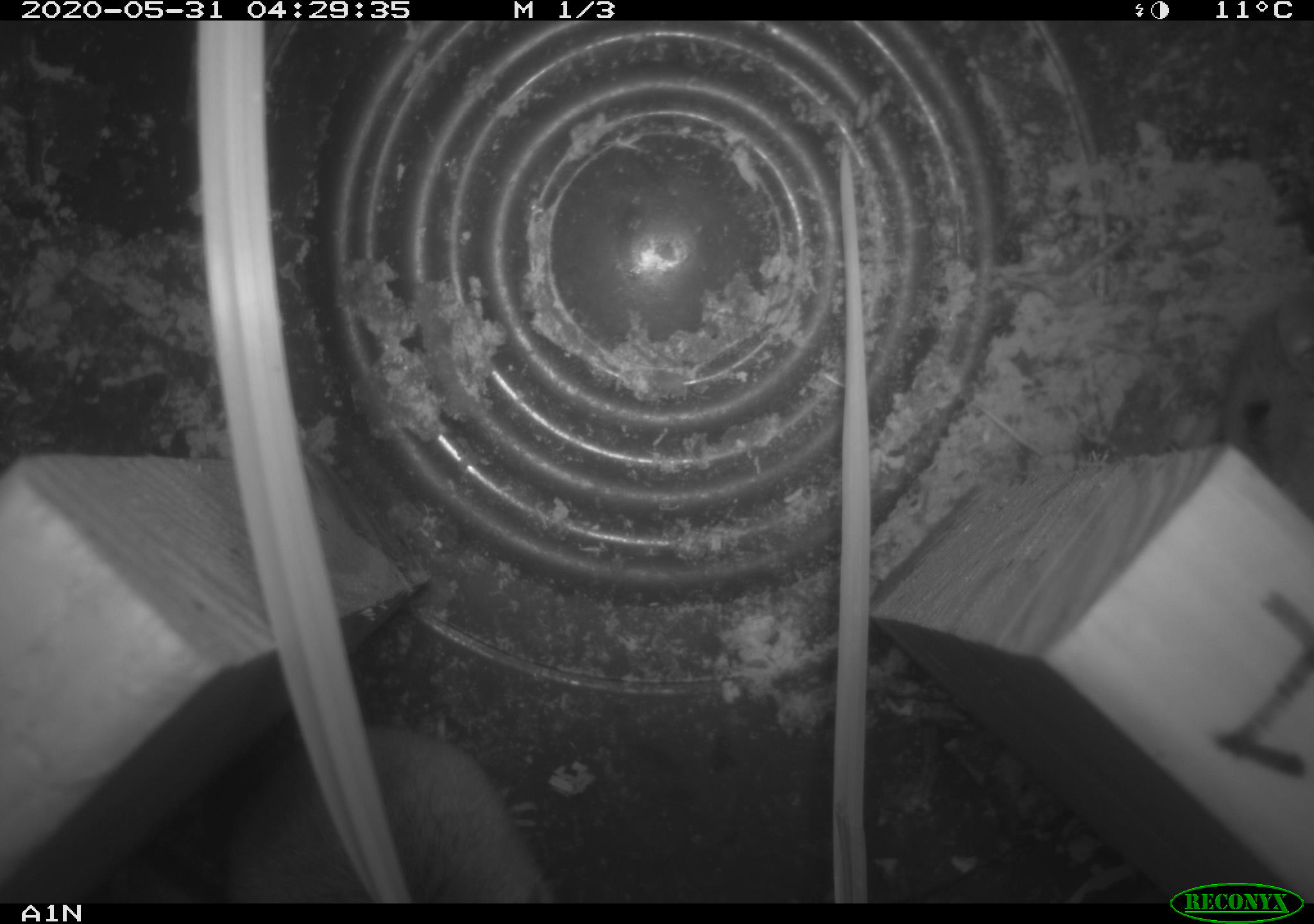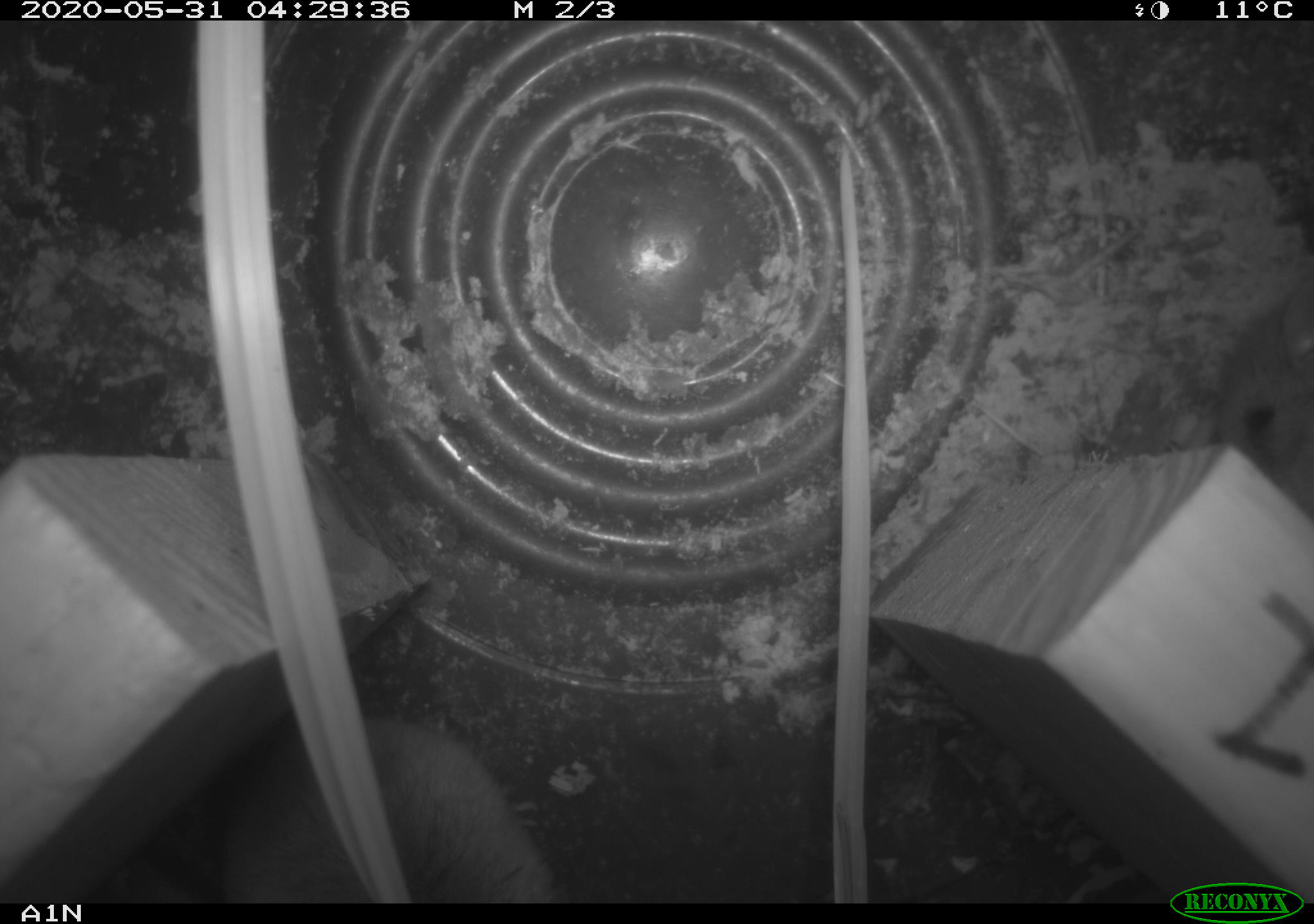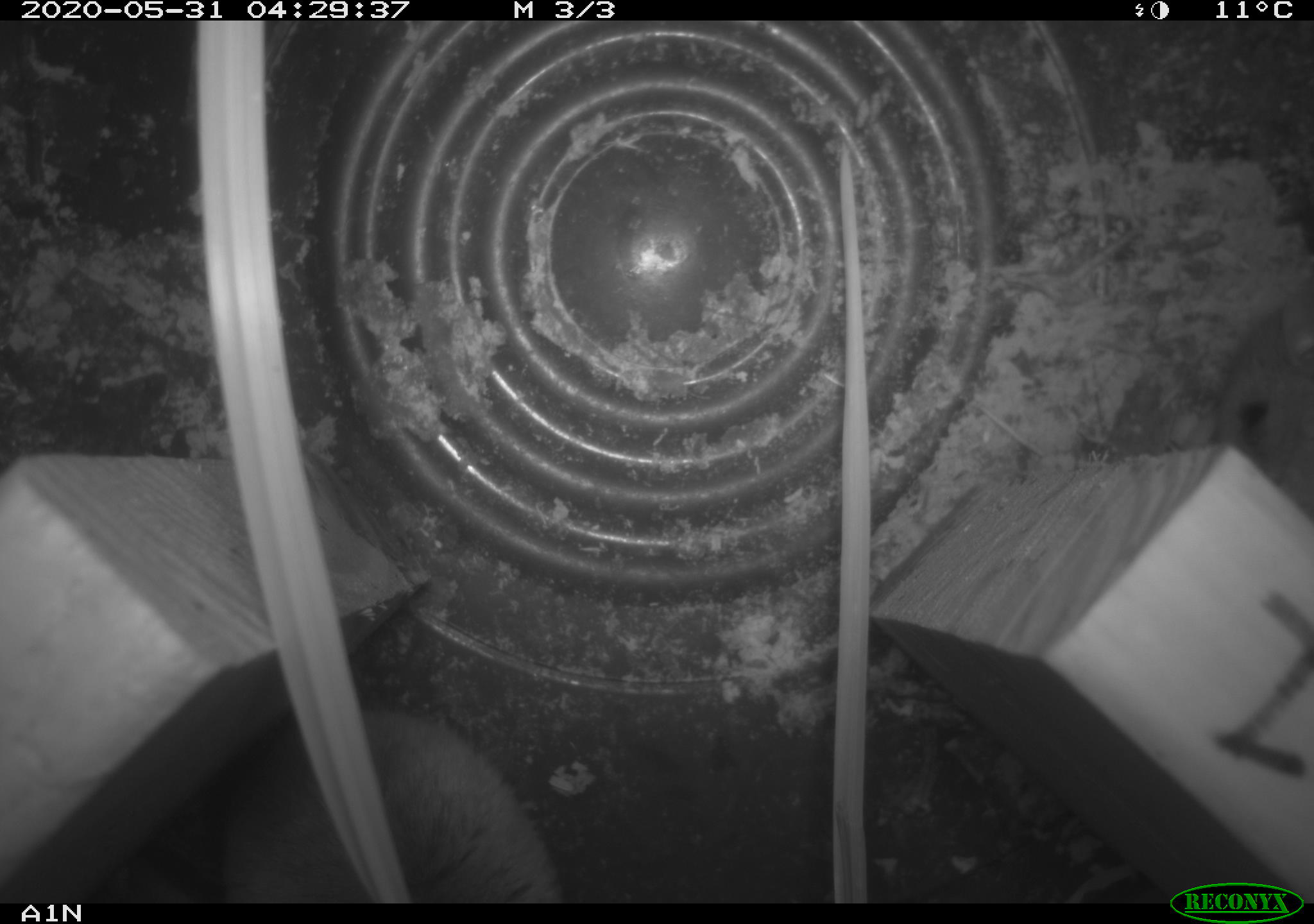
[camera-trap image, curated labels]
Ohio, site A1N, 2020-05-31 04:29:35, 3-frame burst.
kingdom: Animalia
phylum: Chordata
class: Mammalia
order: Rodentia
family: Cricetidae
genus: Peromyscus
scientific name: Peromyscus leucopus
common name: white-footed mouse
White-footed mouse (Peromyscus leucopus).